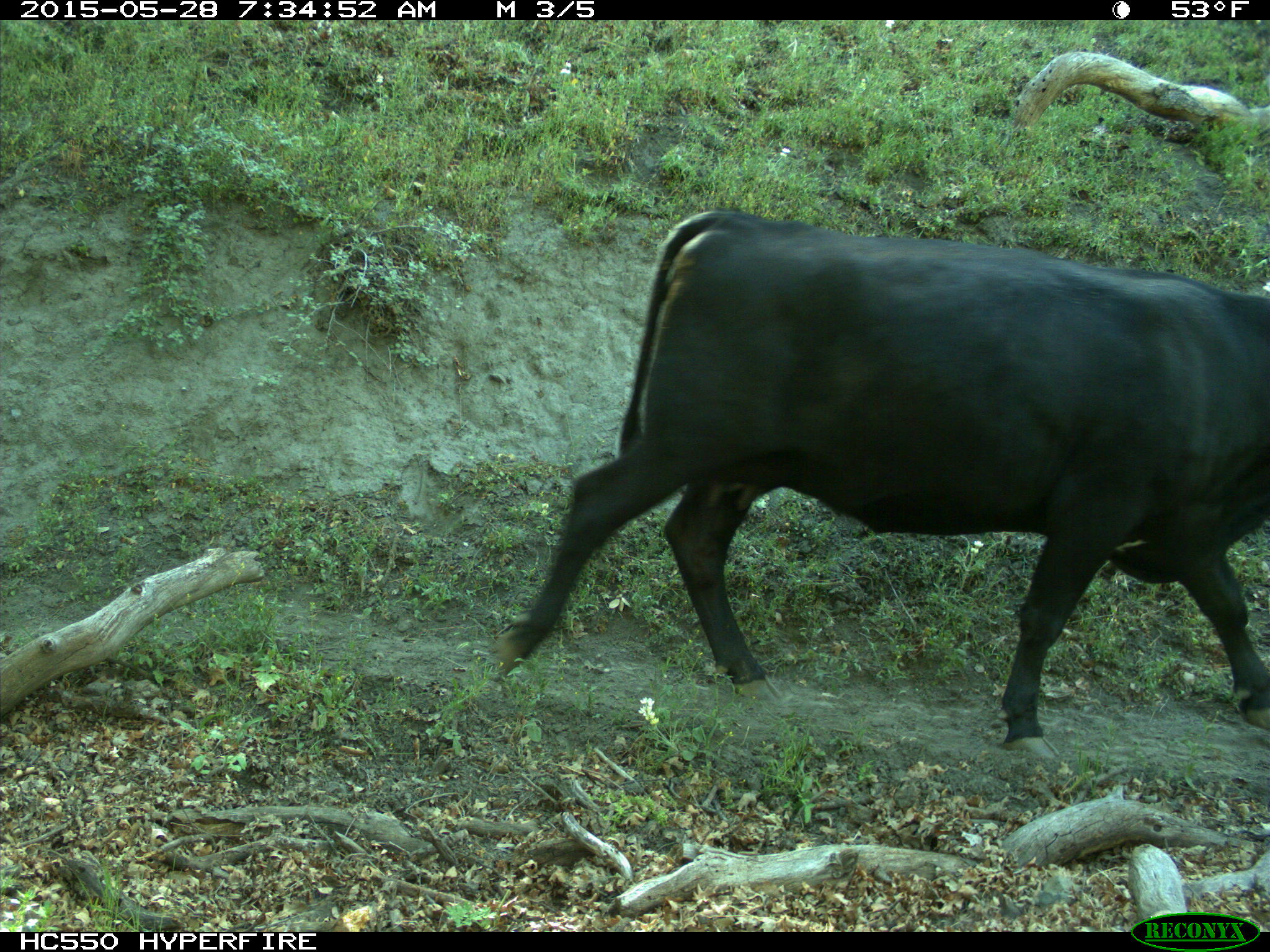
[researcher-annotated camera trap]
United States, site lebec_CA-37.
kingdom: Animalia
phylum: Chordata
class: Mammalia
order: Artiodactyla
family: Bovidae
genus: Bos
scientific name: Bos taurus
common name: domestic cow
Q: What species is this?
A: Bos taurus (domestic cow).